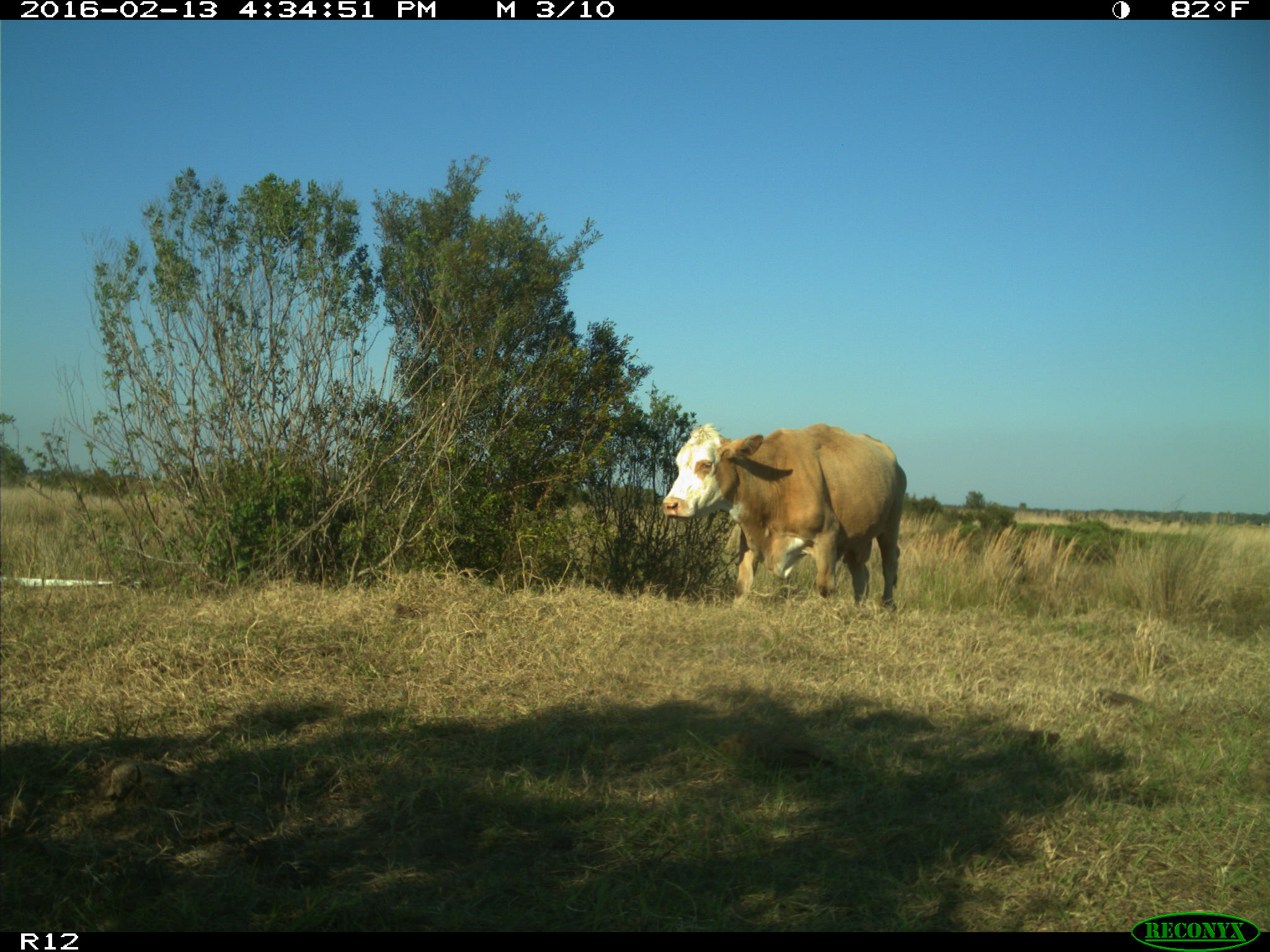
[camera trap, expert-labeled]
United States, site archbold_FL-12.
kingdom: Animalia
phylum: Chordata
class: Mammalia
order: Artiodactyla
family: Bovidae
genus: Bos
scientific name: Bos taurus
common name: domestic cow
Bos taurus (domestic cow).